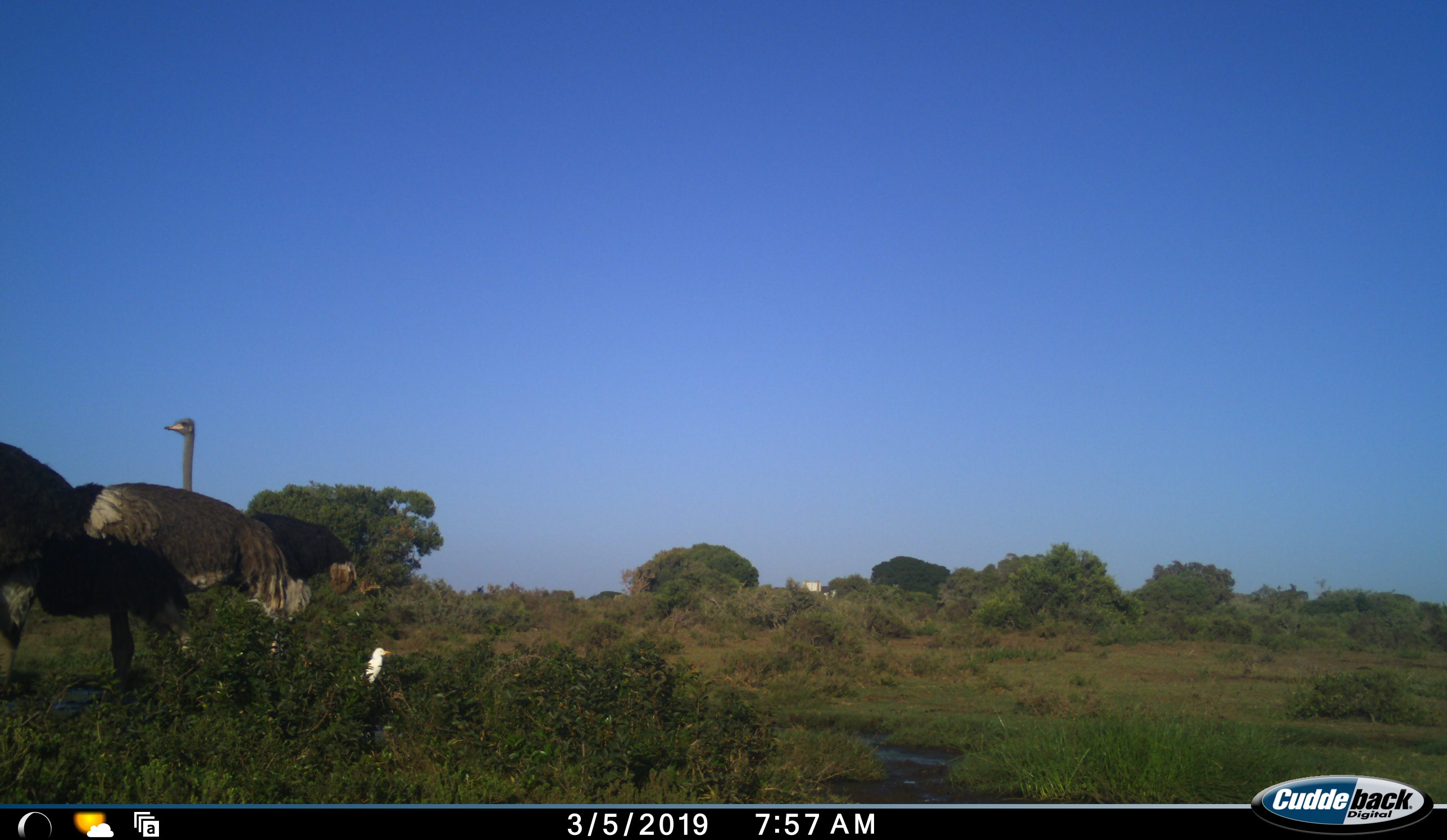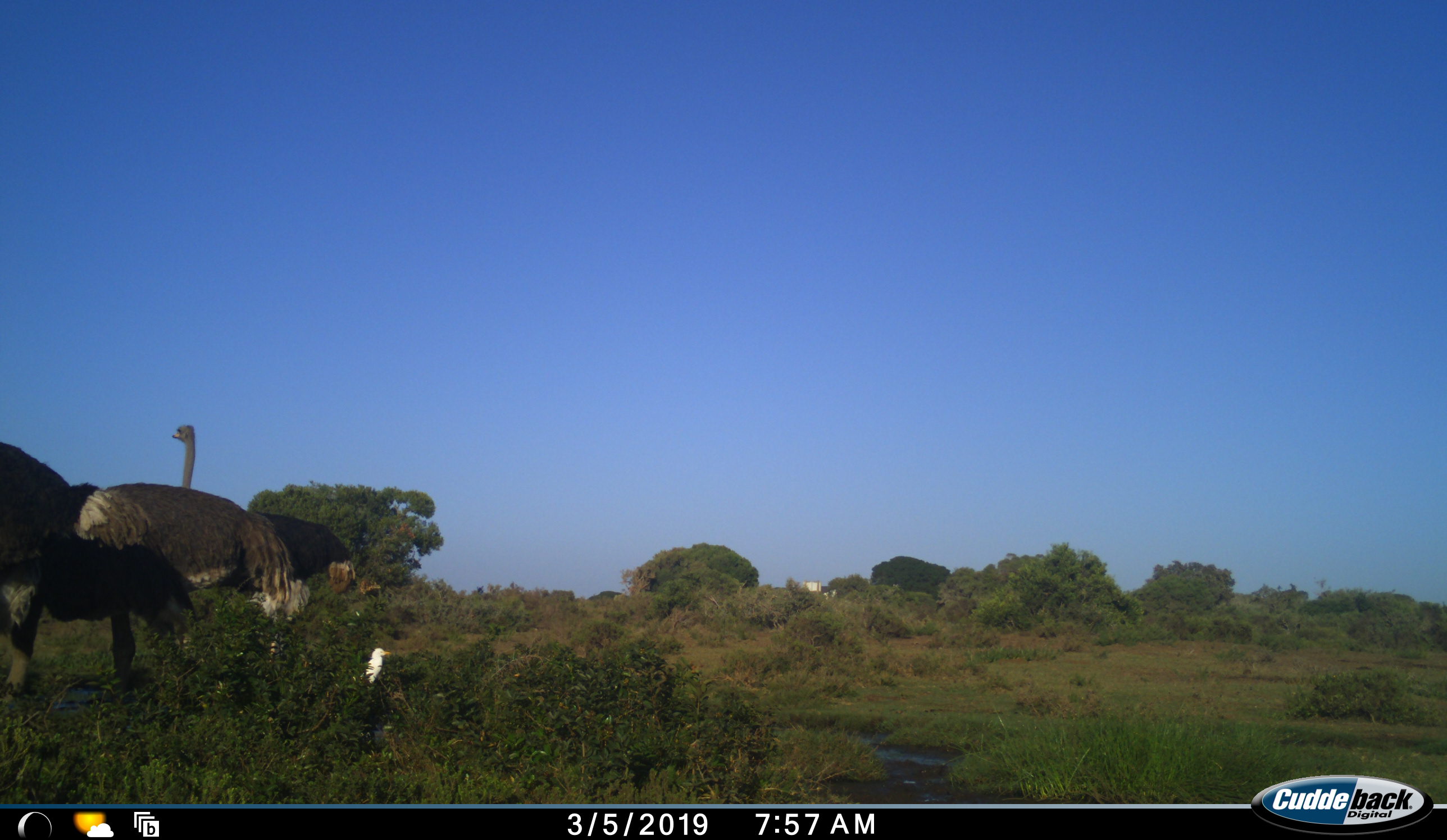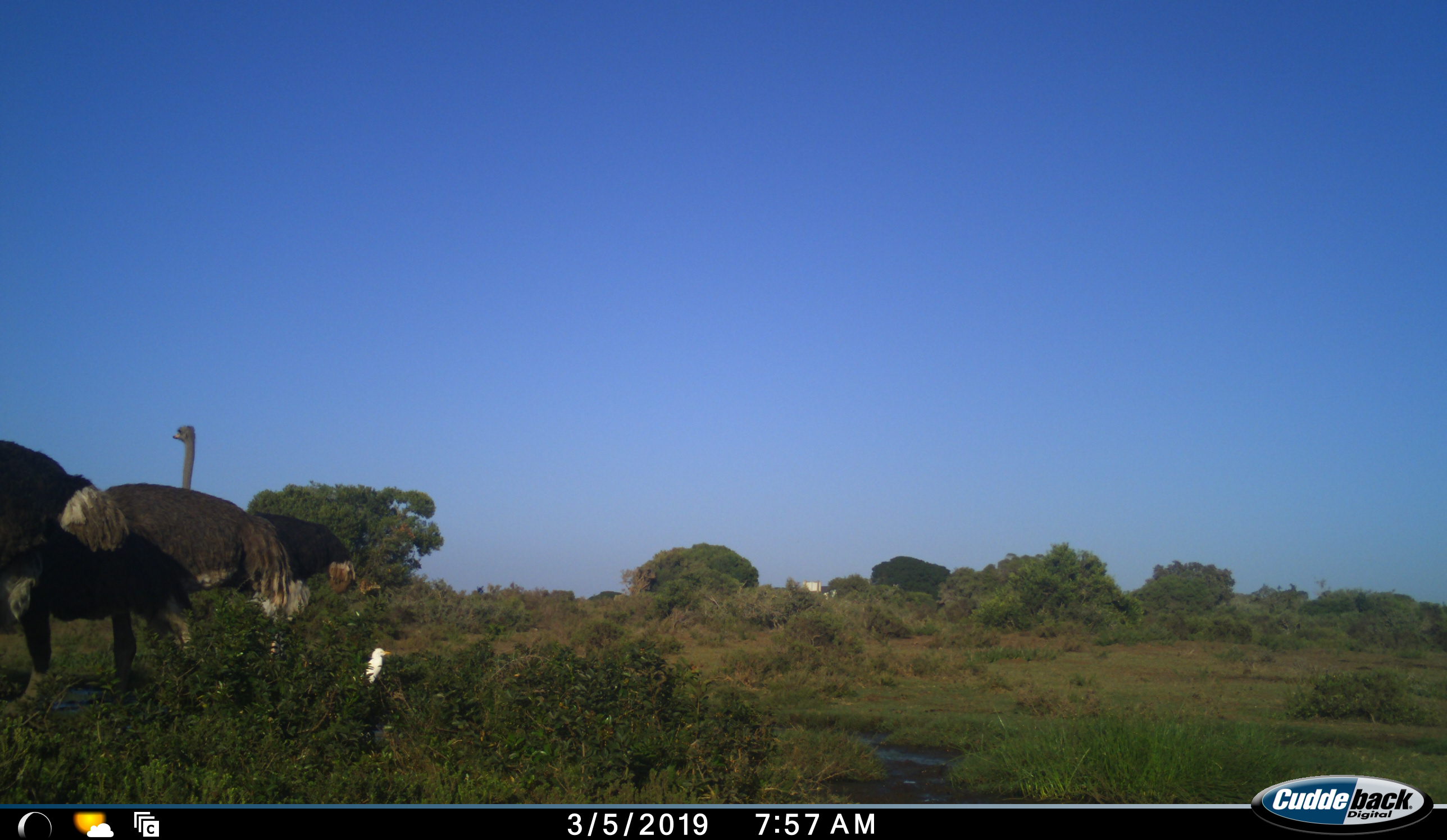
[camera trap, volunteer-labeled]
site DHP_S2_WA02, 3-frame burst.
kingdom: Animalia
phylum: Chordata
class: Aves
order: Struthioniformes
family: Struthionidae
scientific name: Struthionidae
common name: ostrich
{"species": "ostrich (Struthionidae)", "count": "3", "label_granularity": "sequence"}